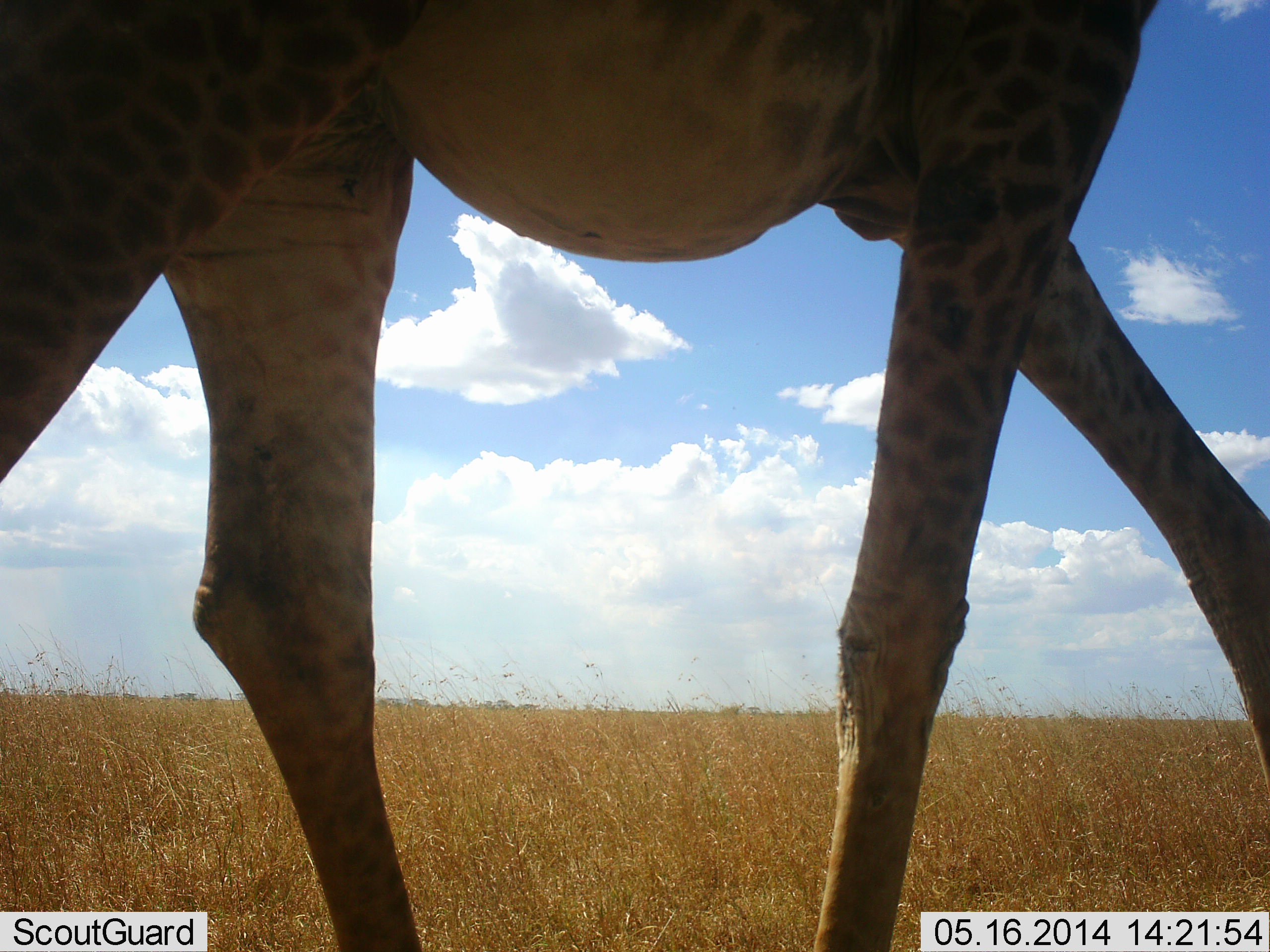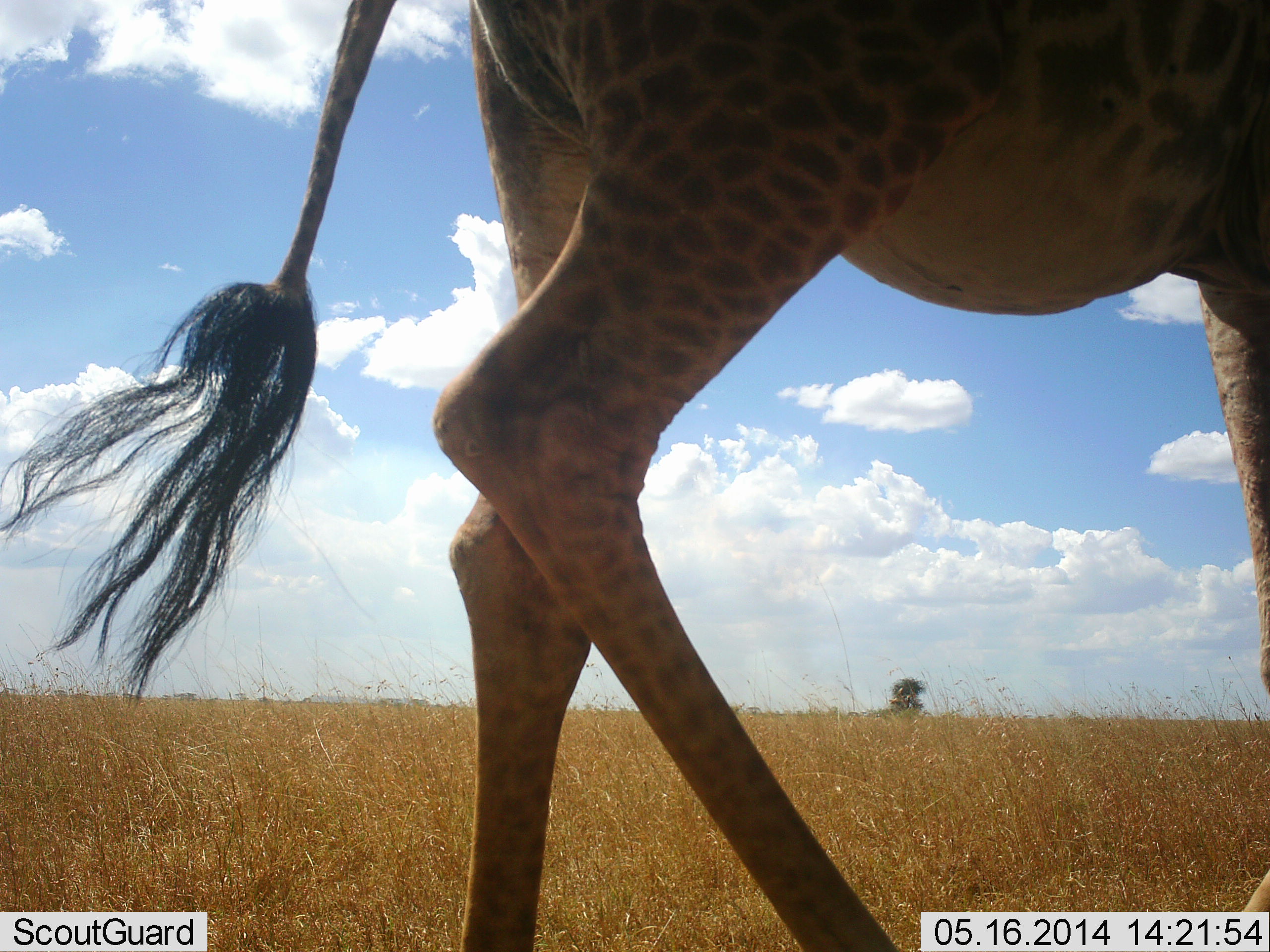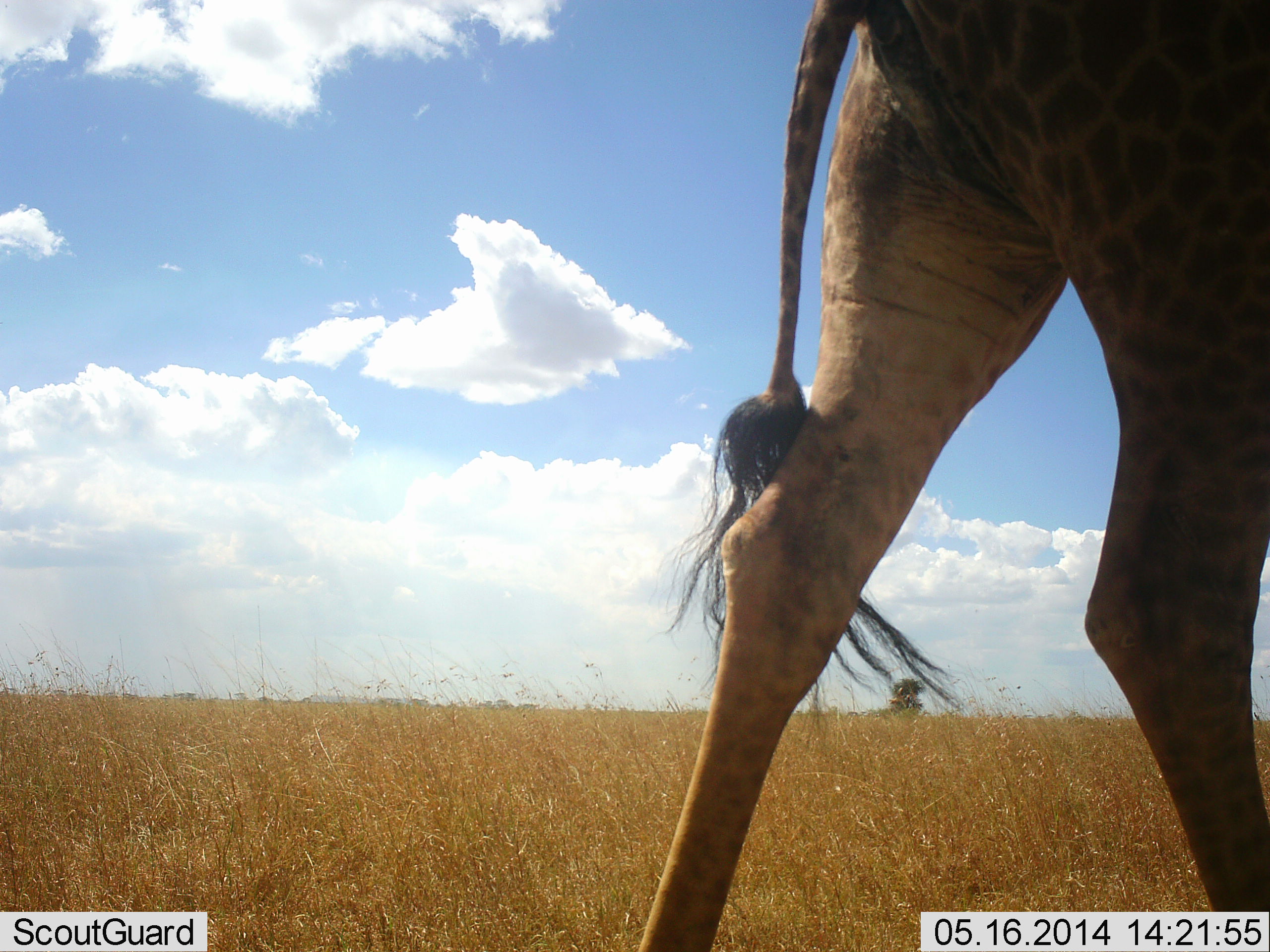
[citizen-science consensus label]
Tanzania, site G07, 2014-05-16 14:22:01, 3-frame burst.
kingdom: Animalia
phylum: Chordata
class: Mammalia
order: Artiodactyla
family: Giraffidae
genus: Giraffa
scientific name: Giraffa camelopardalis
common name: giraffe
Giraffe (Giraffa camelopardalis), count 1. Behavior (volunteer vote fractions): standing 0%, resting 0%, moving 100%, interacting 0%. Young present (vote fraction): 0%. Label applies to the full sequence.